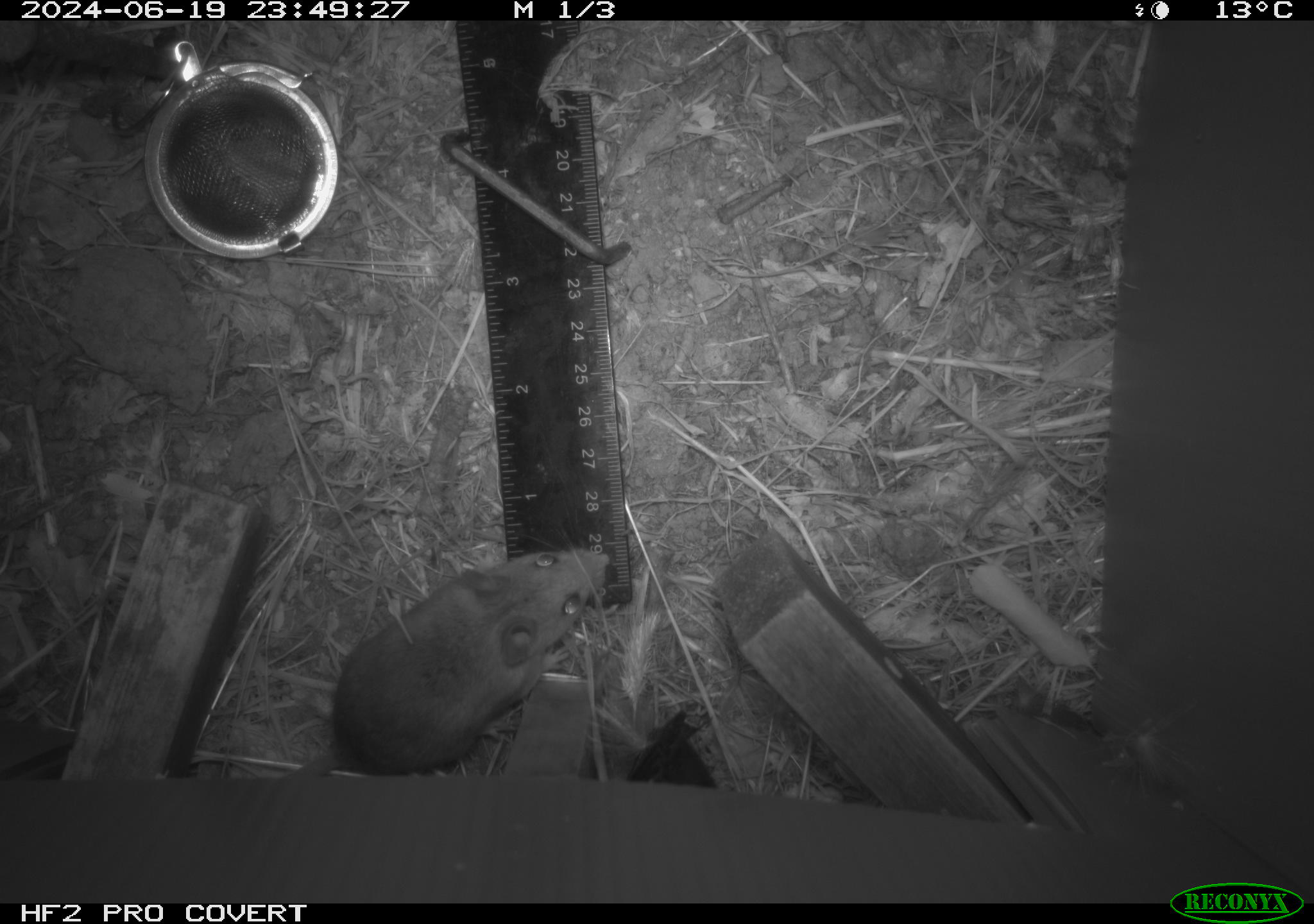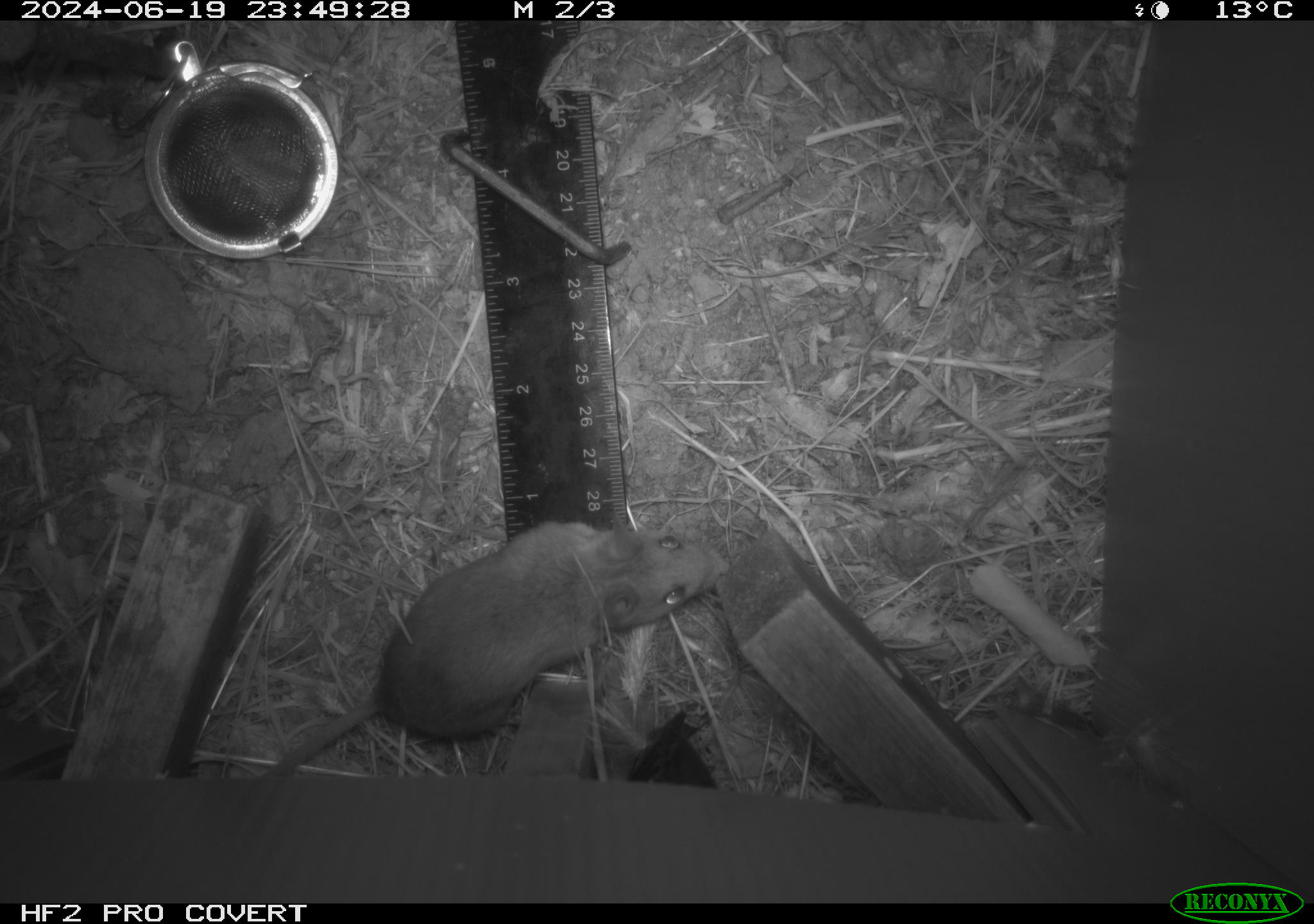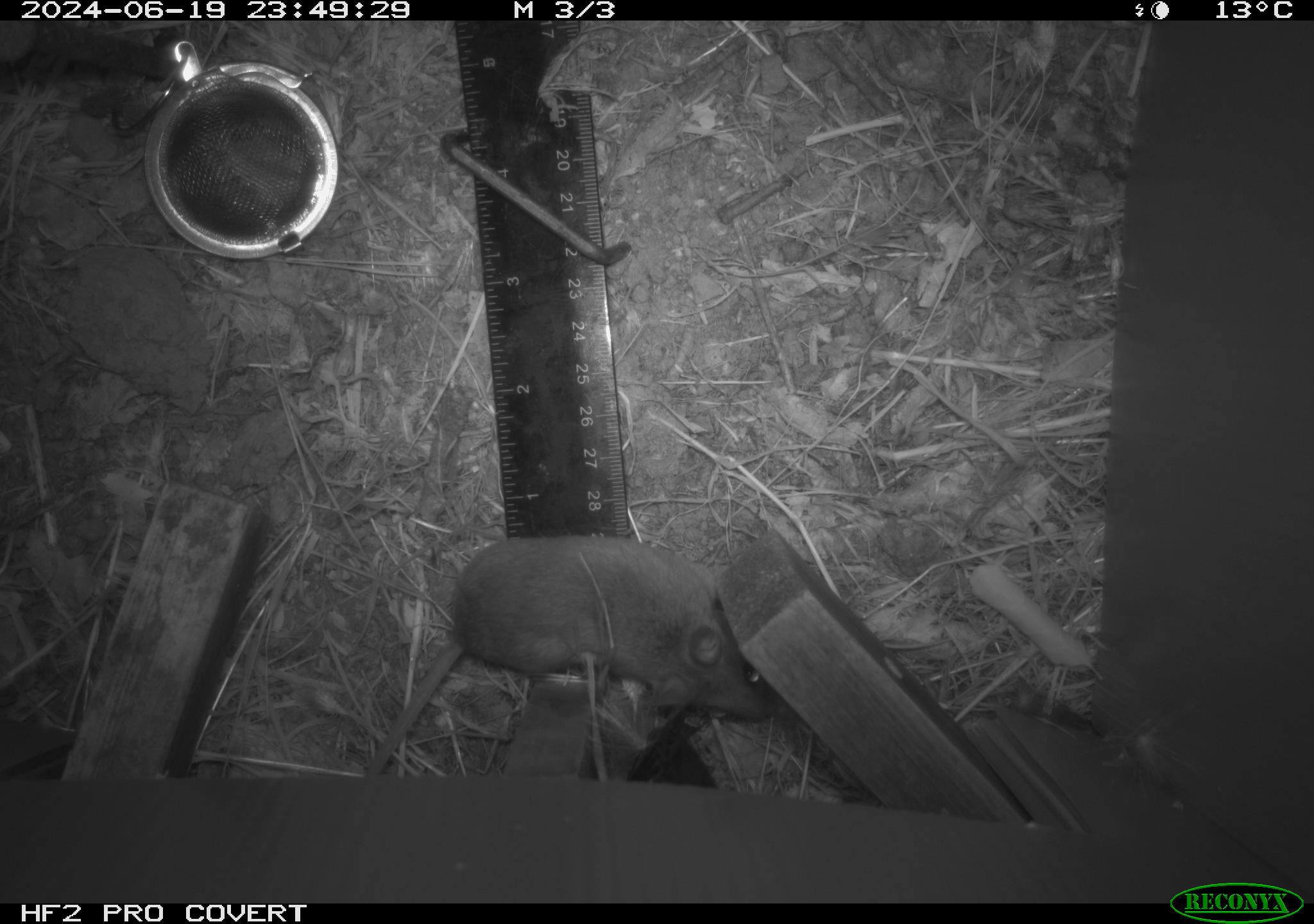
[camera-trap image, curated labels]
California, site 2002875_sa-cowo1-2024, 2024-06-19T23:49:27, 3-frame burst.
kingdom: Animalia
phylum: Chordata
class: Mammalia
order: Rodentia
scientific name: Rodentia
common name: rodent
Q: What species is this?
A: Rodent (Rodentia).